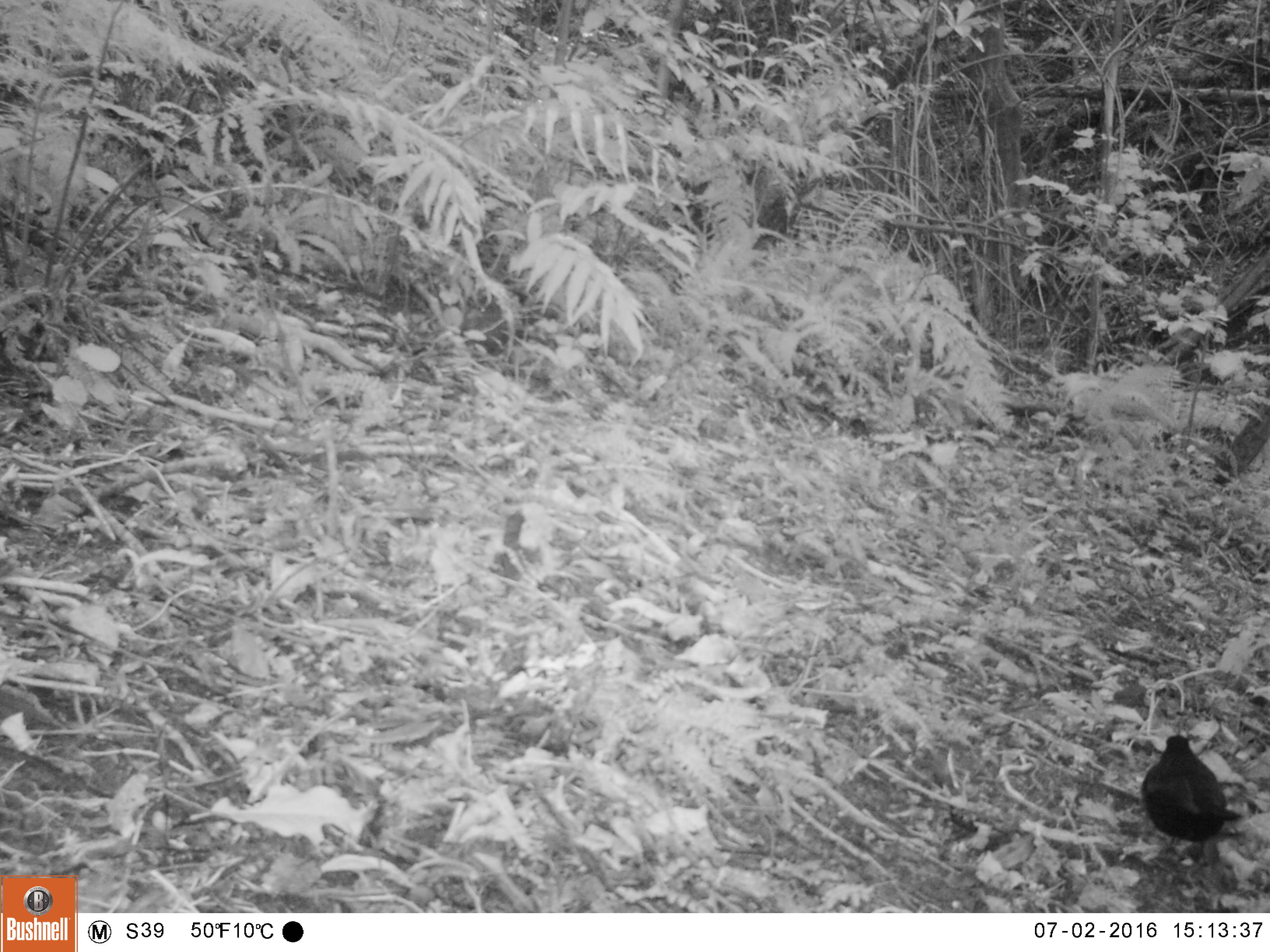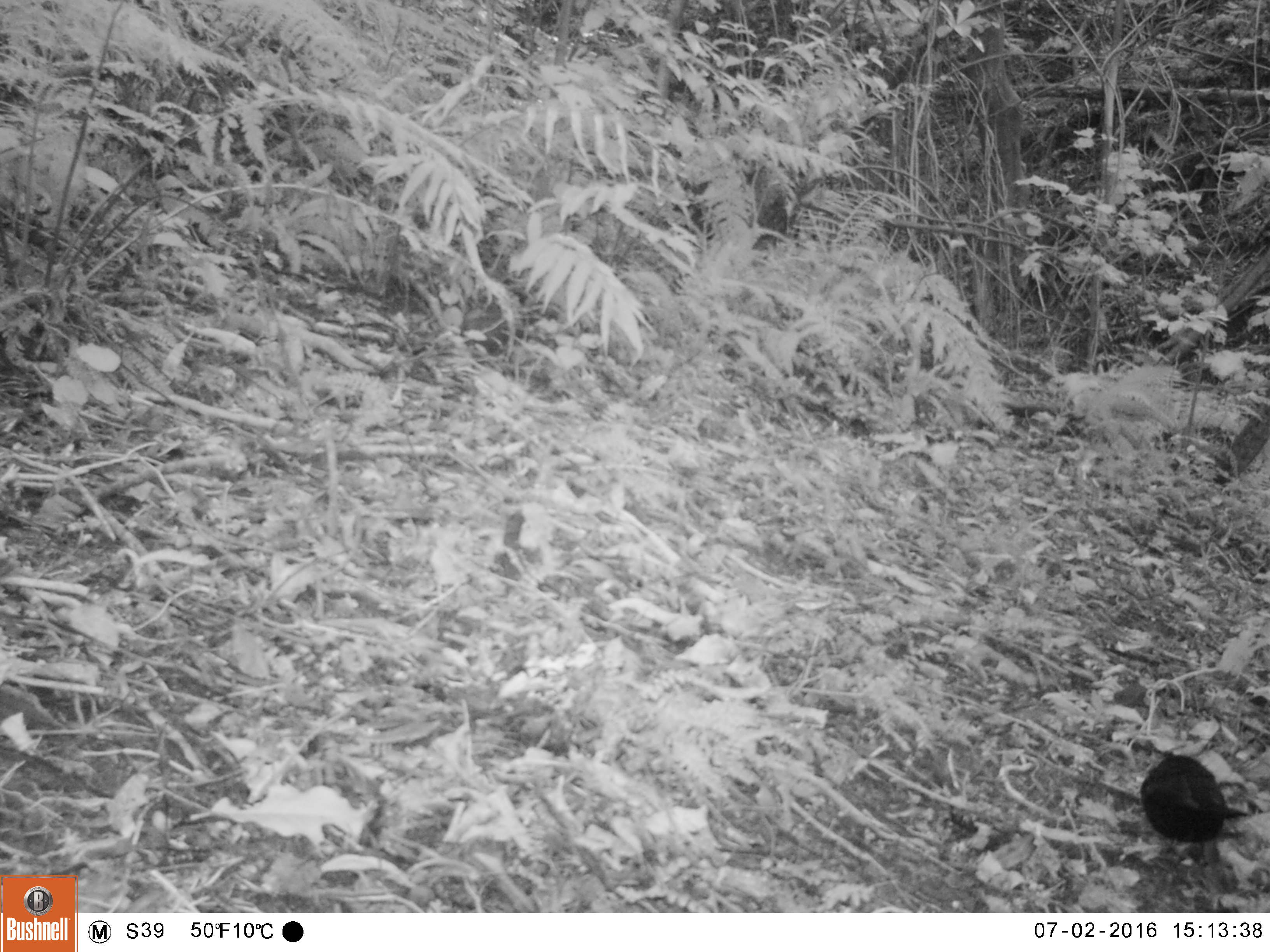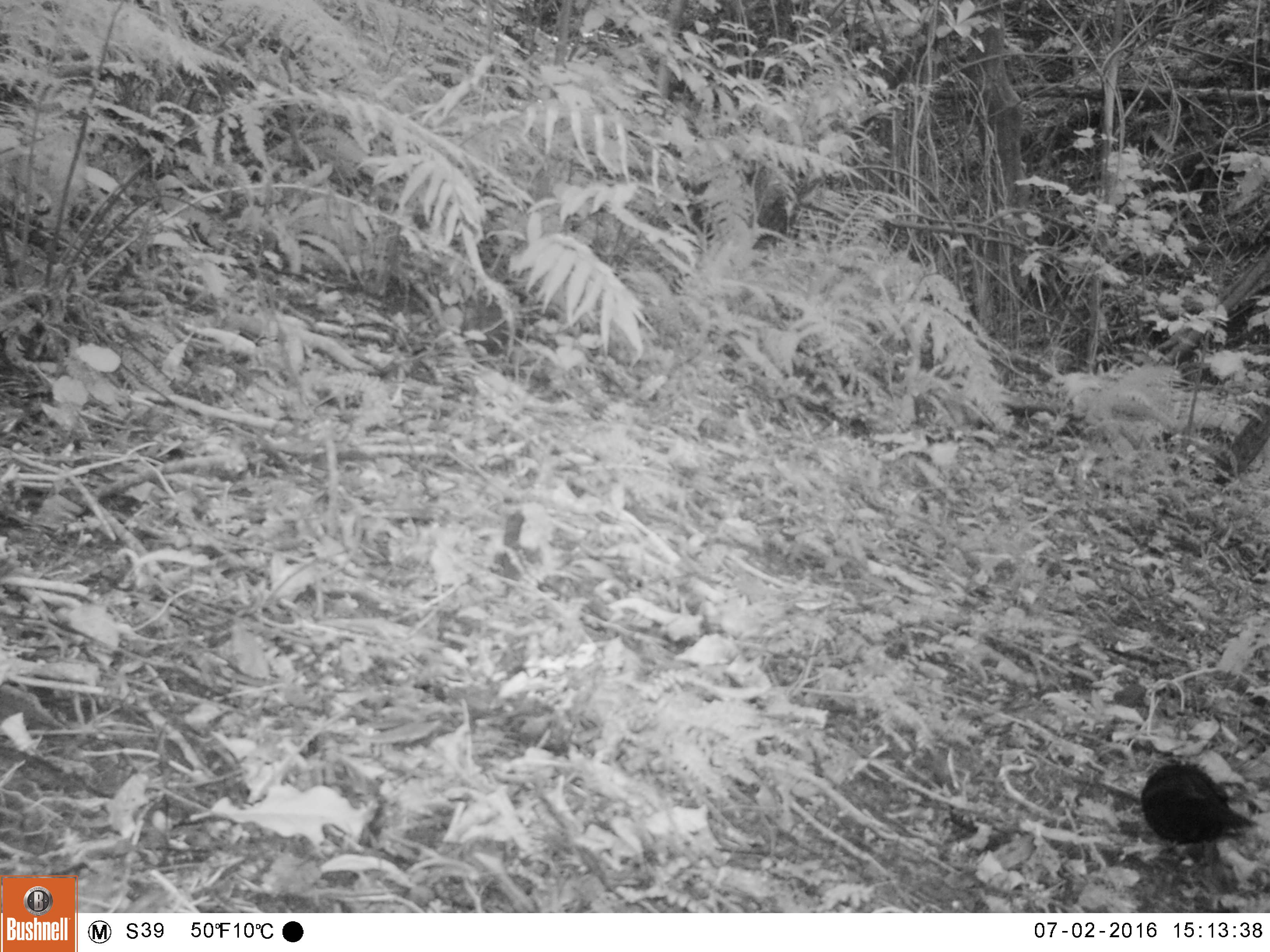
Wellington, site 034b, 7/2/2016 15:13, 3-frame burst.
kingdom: Animalia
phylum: Chordata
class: Aves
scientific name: Aves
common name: bird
Bird (Aves).